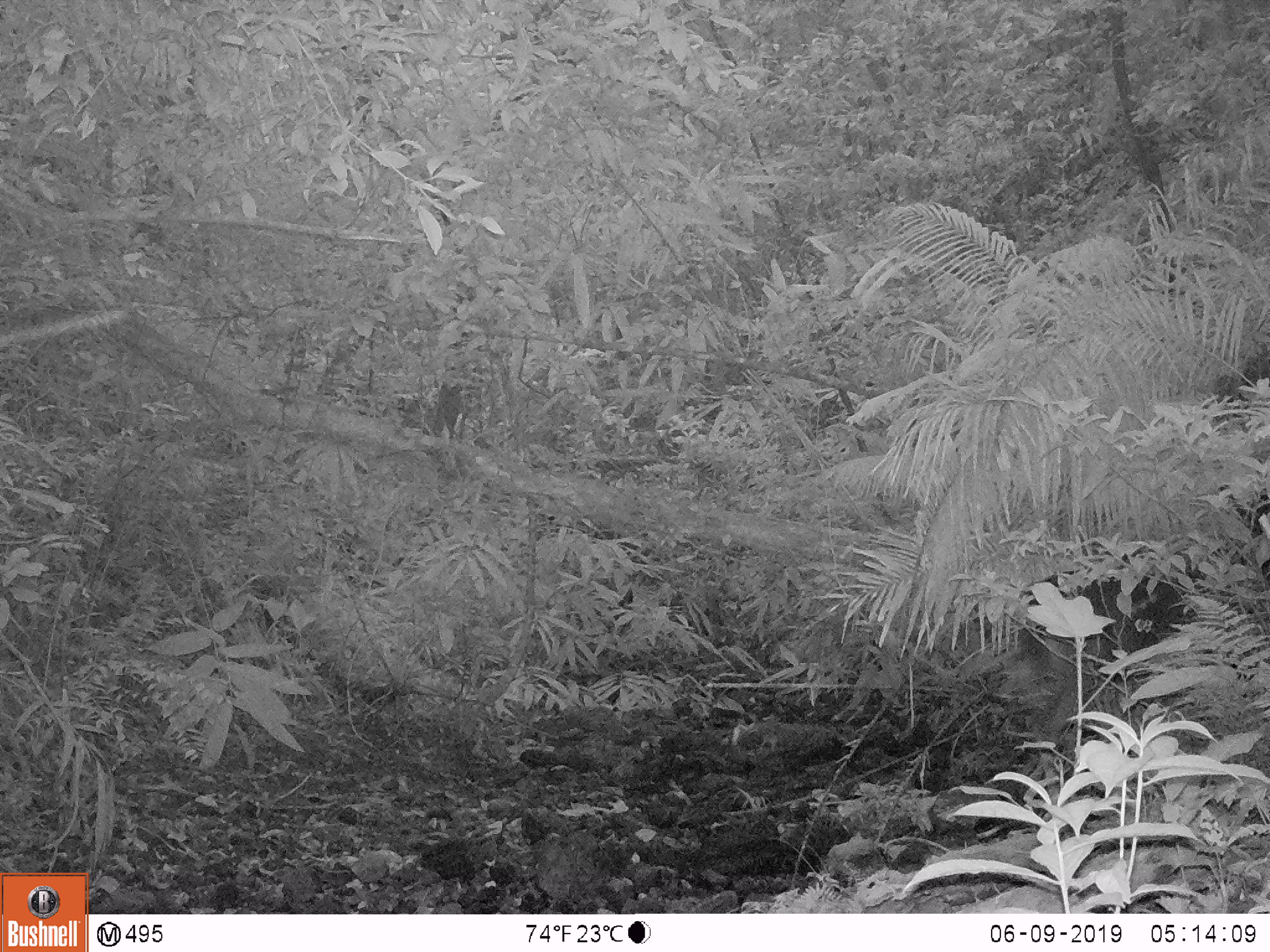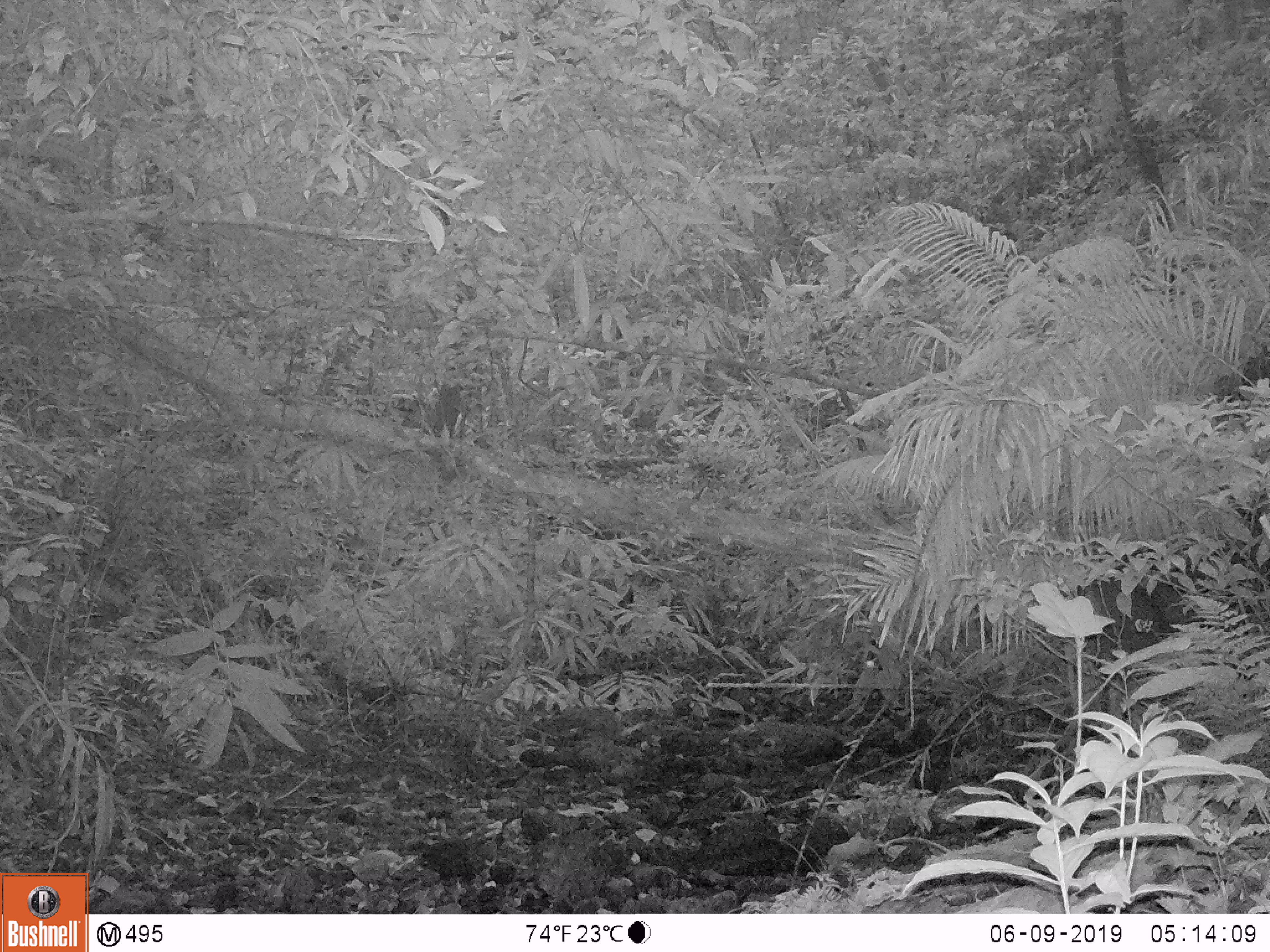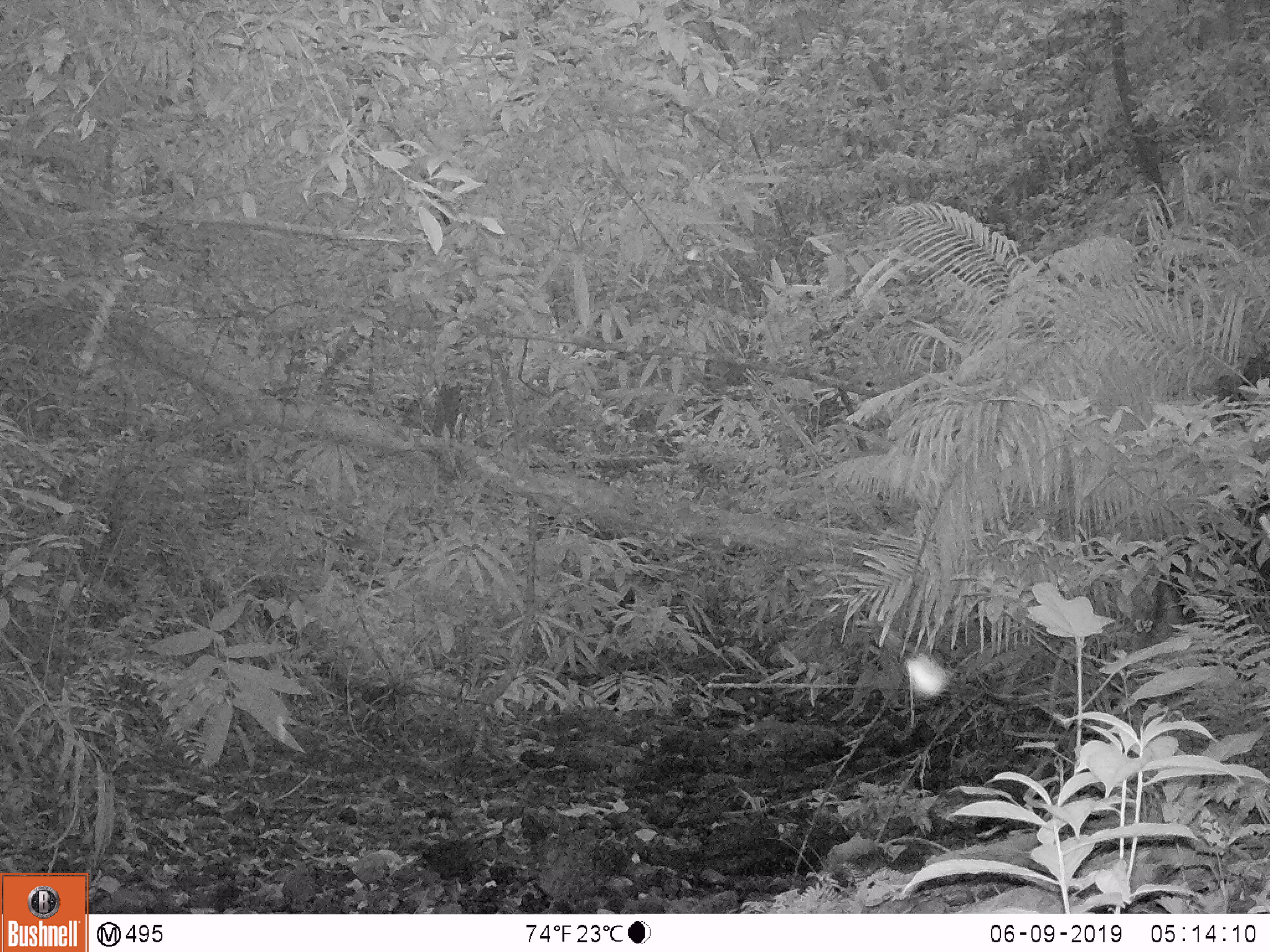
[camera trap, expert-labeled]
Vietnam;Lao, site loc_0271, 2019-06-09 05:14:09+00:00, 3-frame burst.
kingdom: Animalia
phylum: Chordata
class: Mammalia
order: Artiodactyla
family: Cervidae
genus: Rusa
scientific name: Rusa unicolor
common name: sambar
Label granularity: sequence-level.